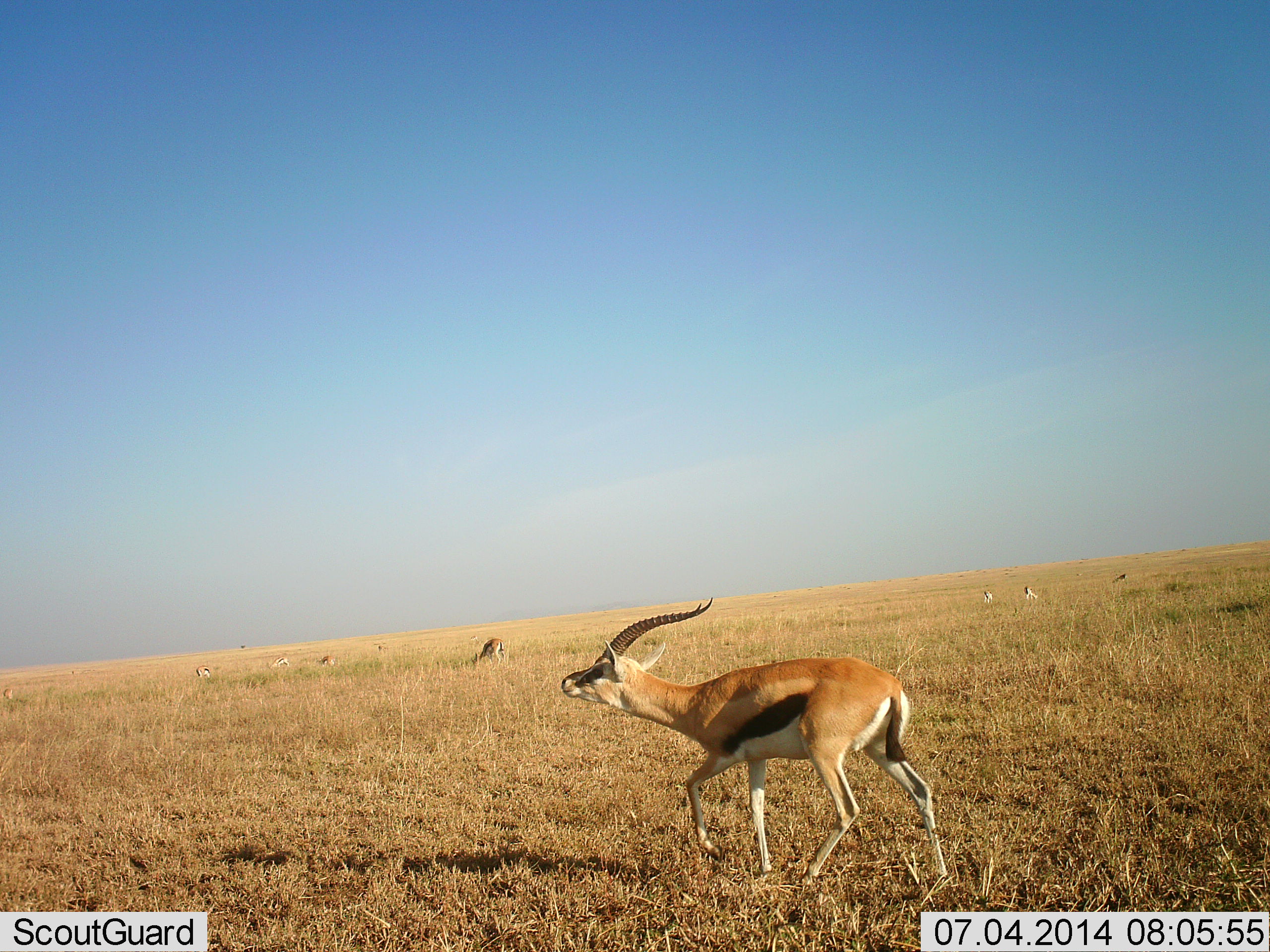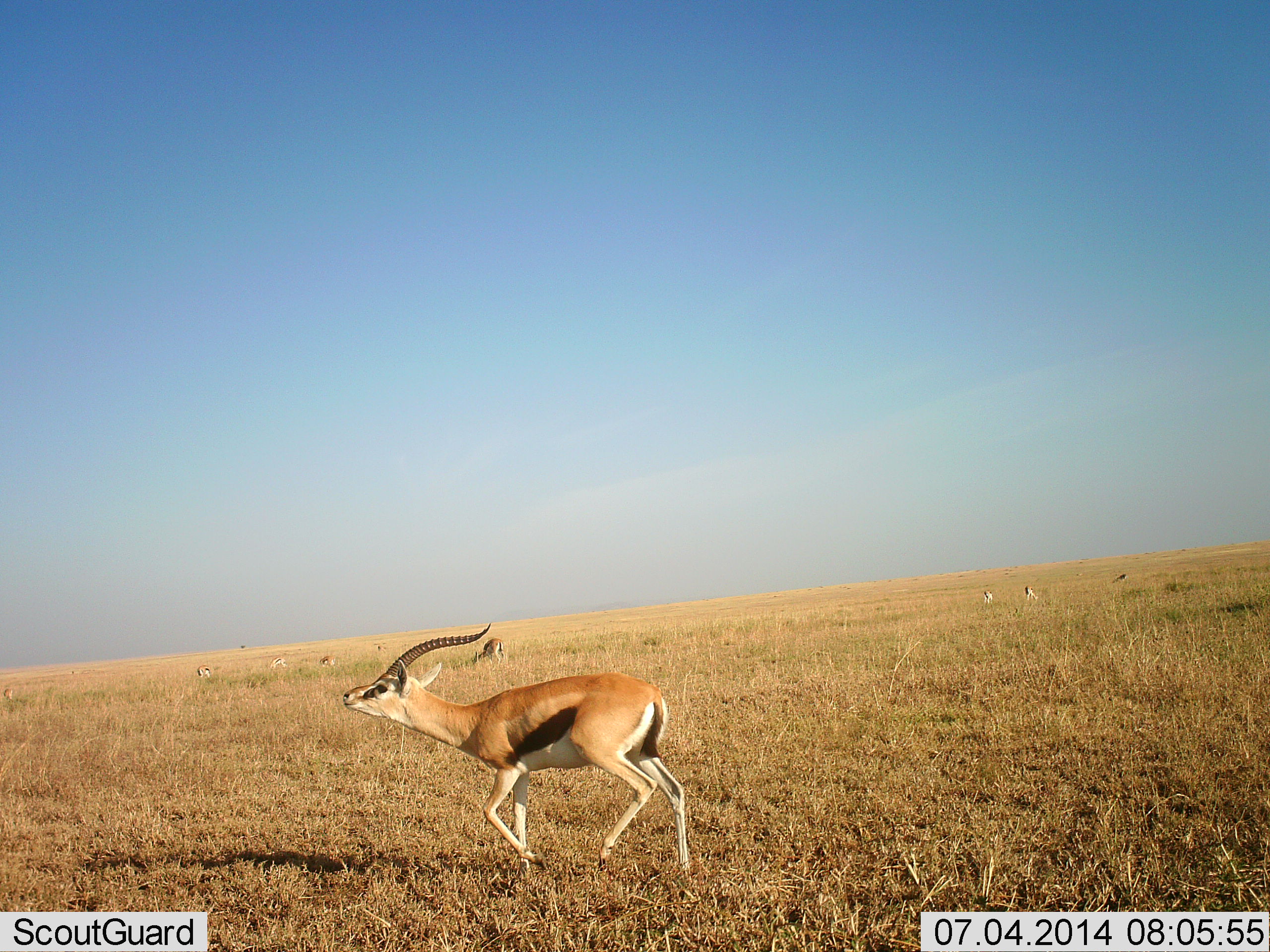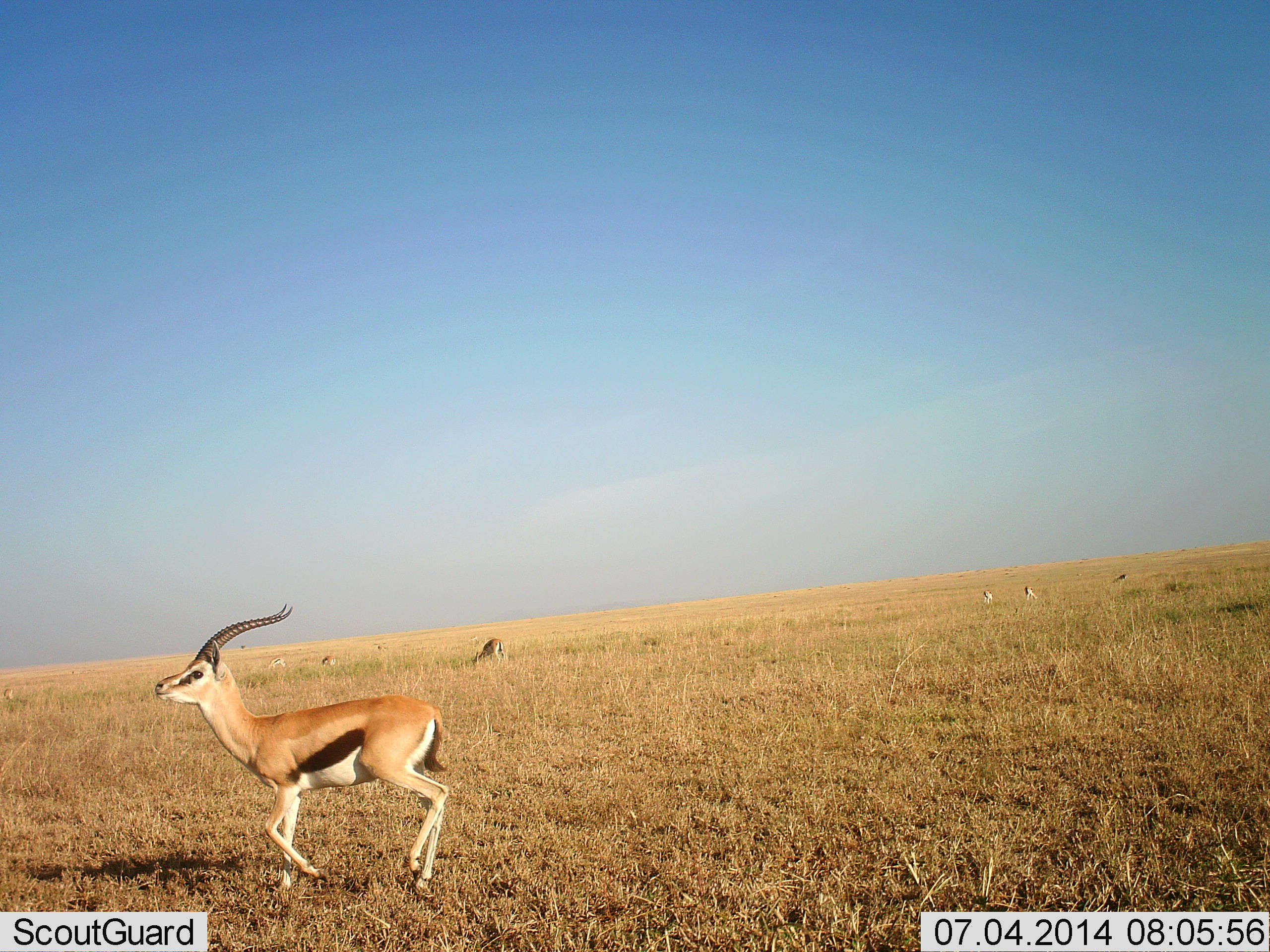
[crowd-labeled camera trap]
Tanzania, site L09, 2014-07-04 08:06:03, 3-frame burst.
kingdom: Animalia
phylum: Chordata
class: Mammalia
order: Artiodactyla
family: Bovidae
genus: Eudorcas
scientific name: Eudorcas thomsonii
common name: thomson's gazelle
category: gazellethomsons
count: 6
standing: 20%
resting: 0%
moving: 100%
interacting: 0%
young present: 0%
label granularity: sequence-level